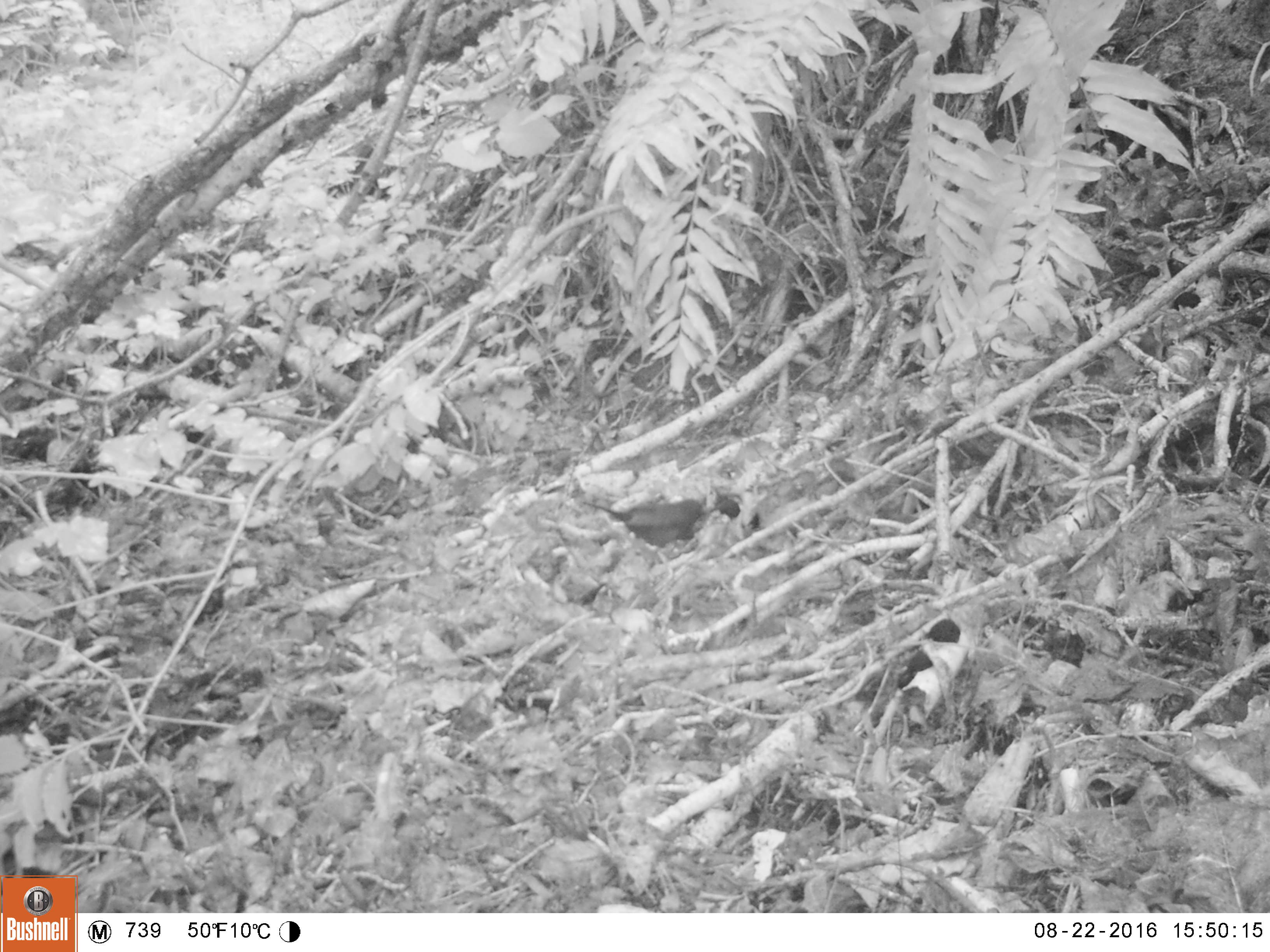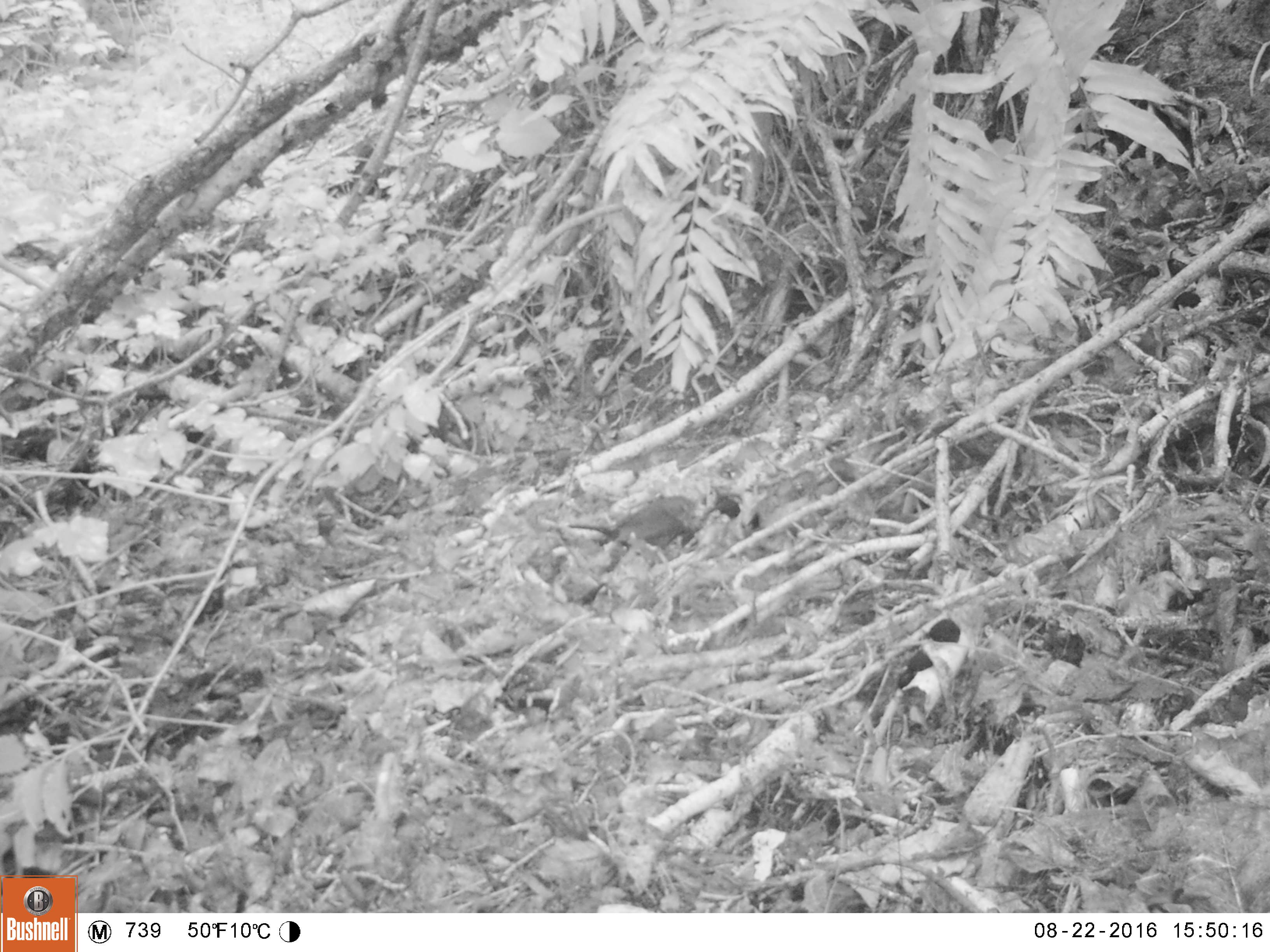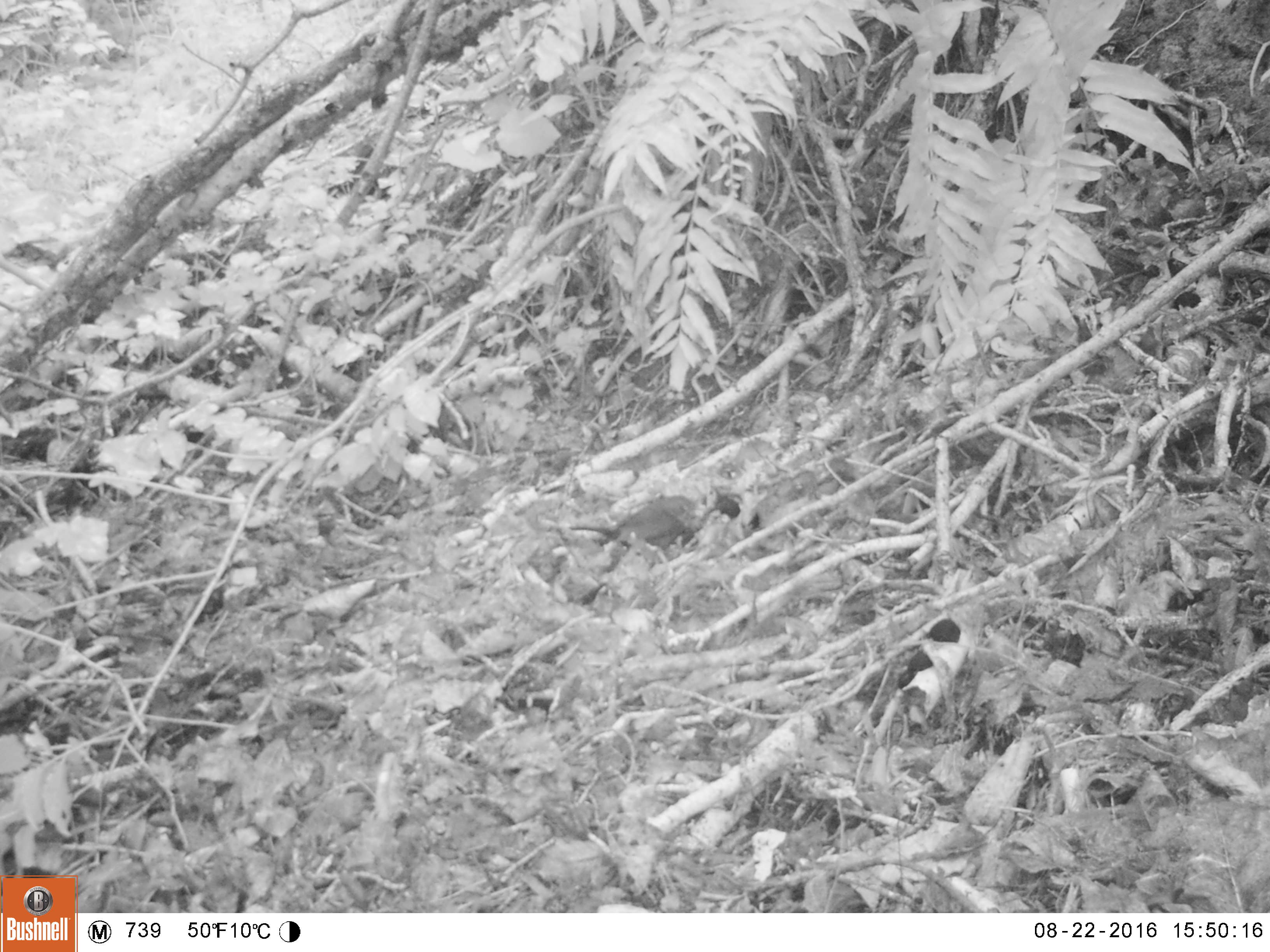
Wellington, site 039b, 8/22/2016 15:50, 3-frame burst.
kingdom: Animalia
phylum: Chordata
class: Aves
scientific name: Aves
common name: bird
Bird (Aves).